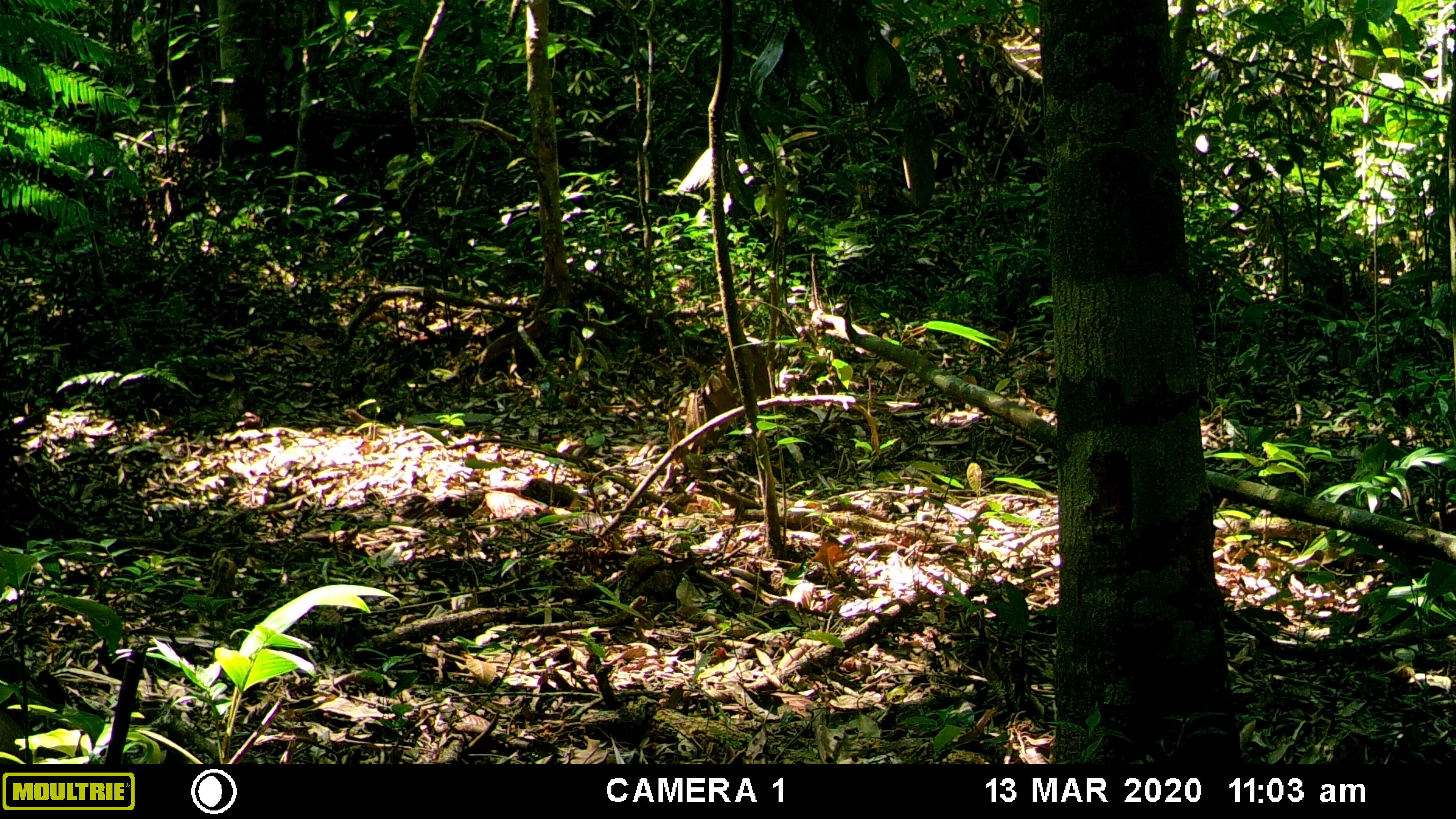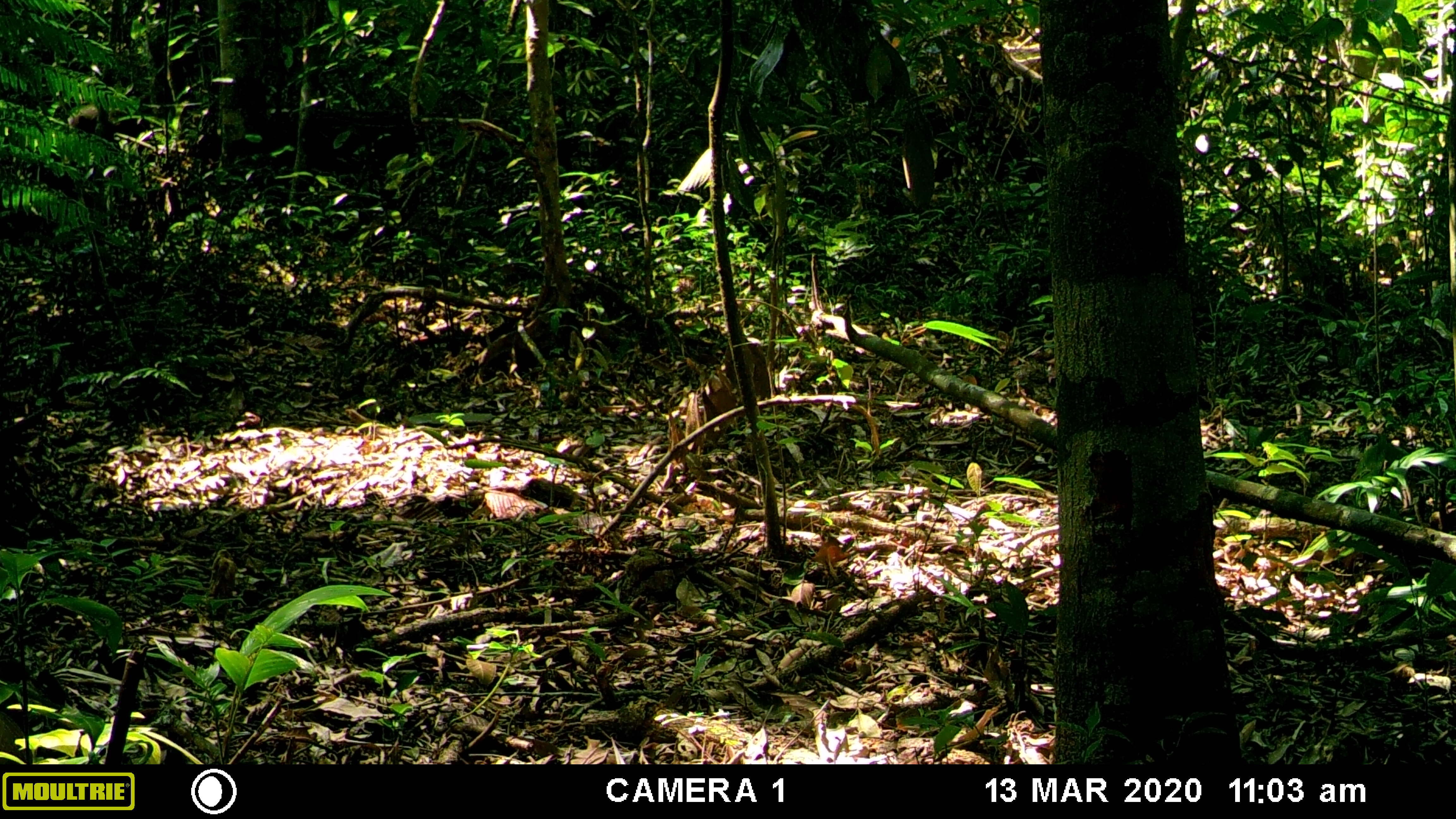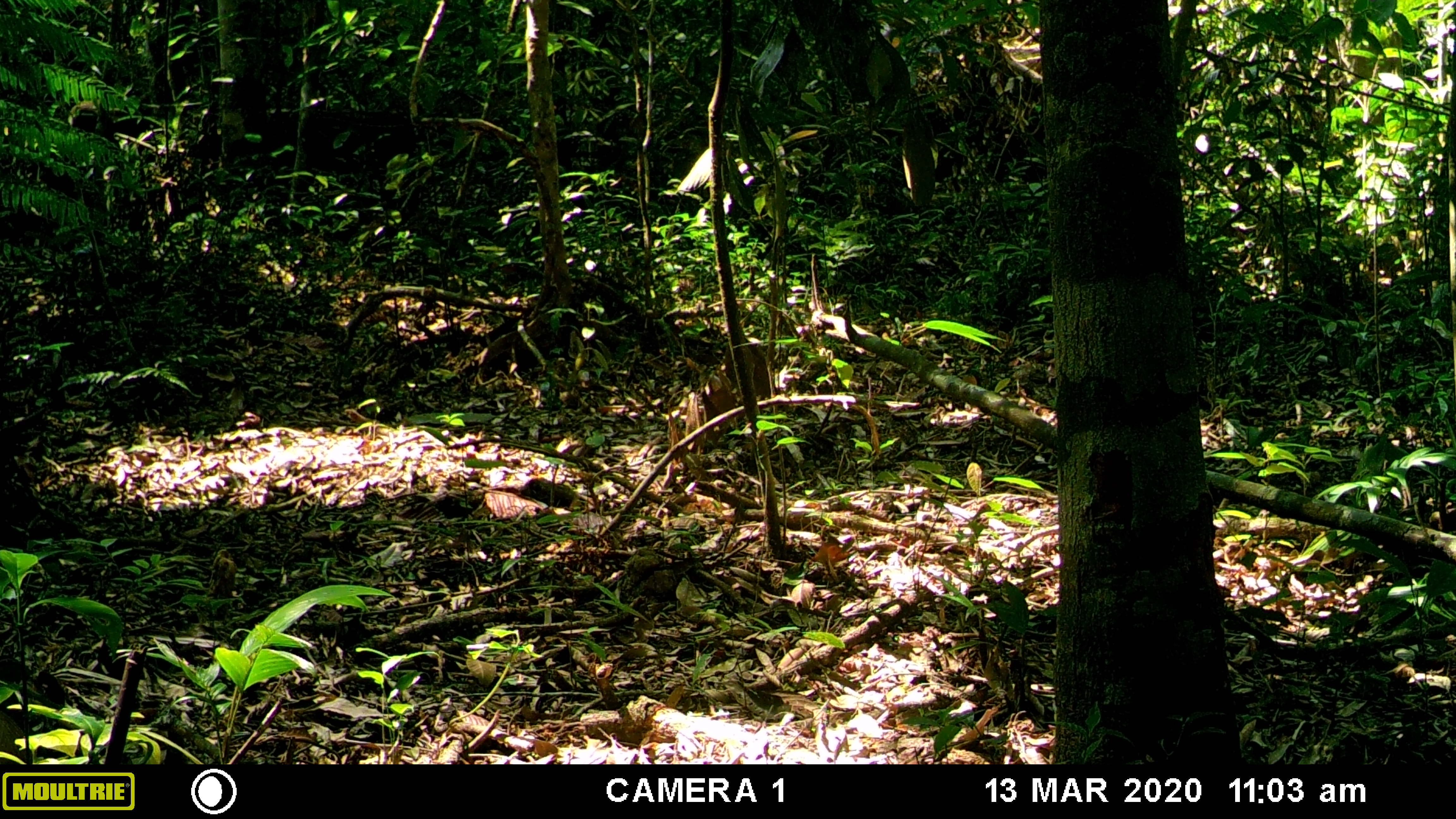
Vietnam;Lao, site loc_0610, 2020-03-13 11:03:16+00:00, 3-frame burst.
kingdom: Animalia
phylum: Chordata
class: Mammalia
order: Primates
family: Cercopithecidae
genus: Macaca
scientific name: Macaca arctoides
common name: stump-tailed macaque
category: stump tailed macaque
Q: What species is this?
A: Stump tailed macaque (stump-tailed macaque) (Macaca arctoides).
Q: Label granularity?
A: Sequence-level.